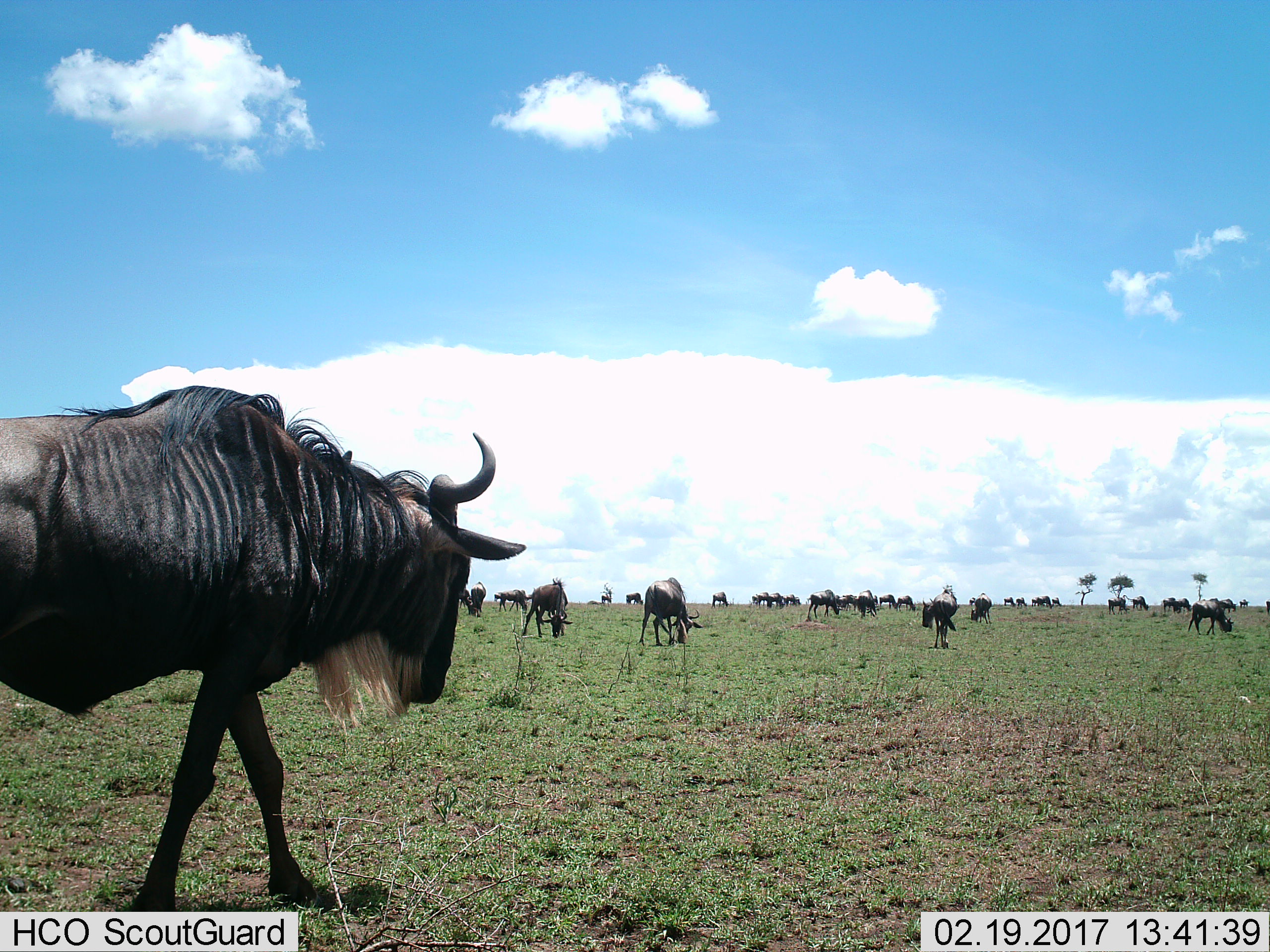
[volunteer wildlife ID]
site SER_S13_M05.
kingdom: Animalia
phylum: Chordata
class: Mammalia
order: Artiodactyla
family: Bovidae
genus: Connochaetes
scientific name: Connochaetes taurinus taurinus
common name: blue wildebeest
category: wildebeestblue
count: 11-50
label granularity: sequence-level